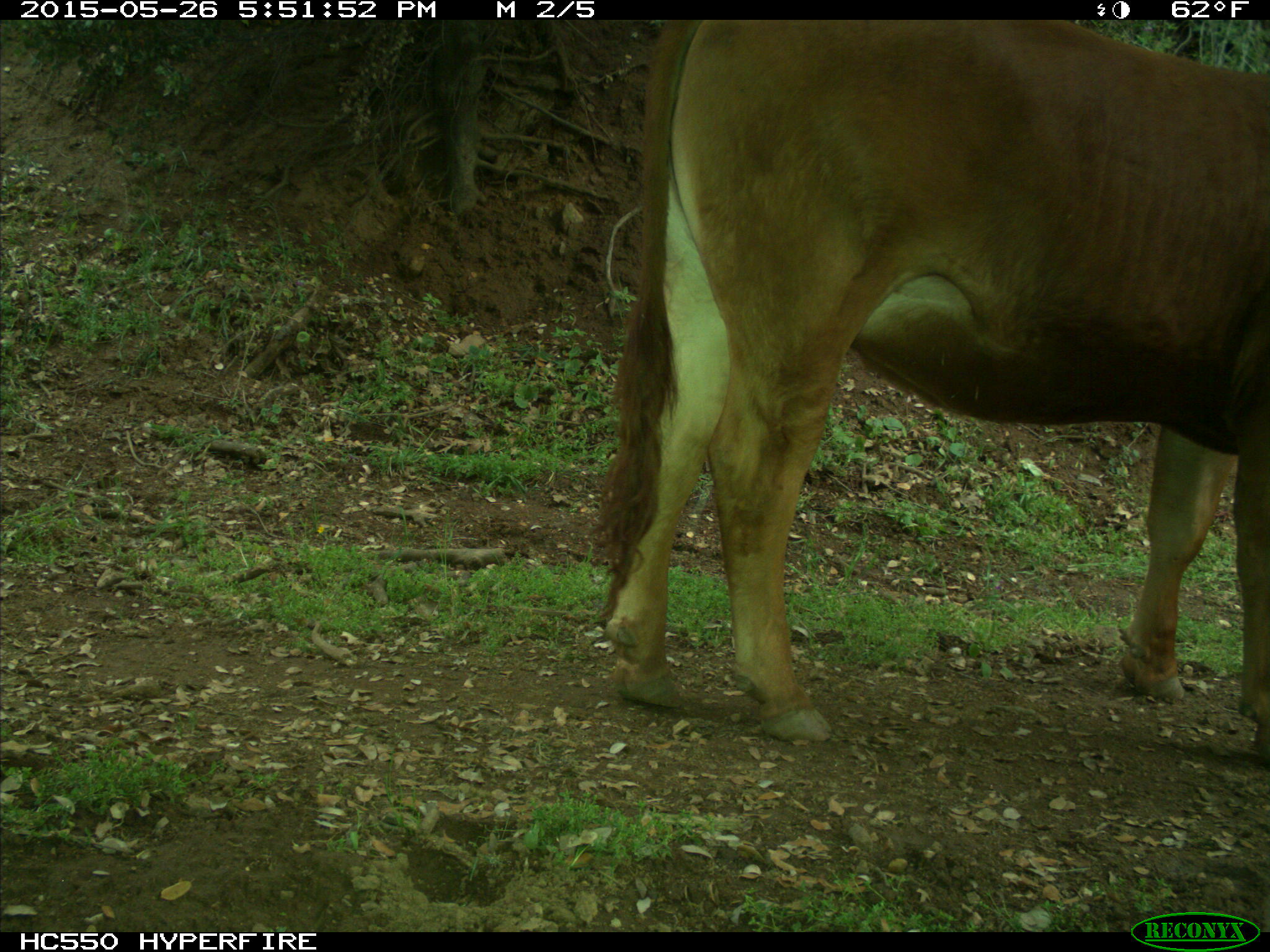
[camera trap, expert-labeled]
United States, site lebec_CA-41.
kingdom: Animalia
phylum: Chordata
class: Mammalia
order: Artiodactyla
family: Bovidae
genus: Bos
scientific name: Bos taurus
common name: domestic cow